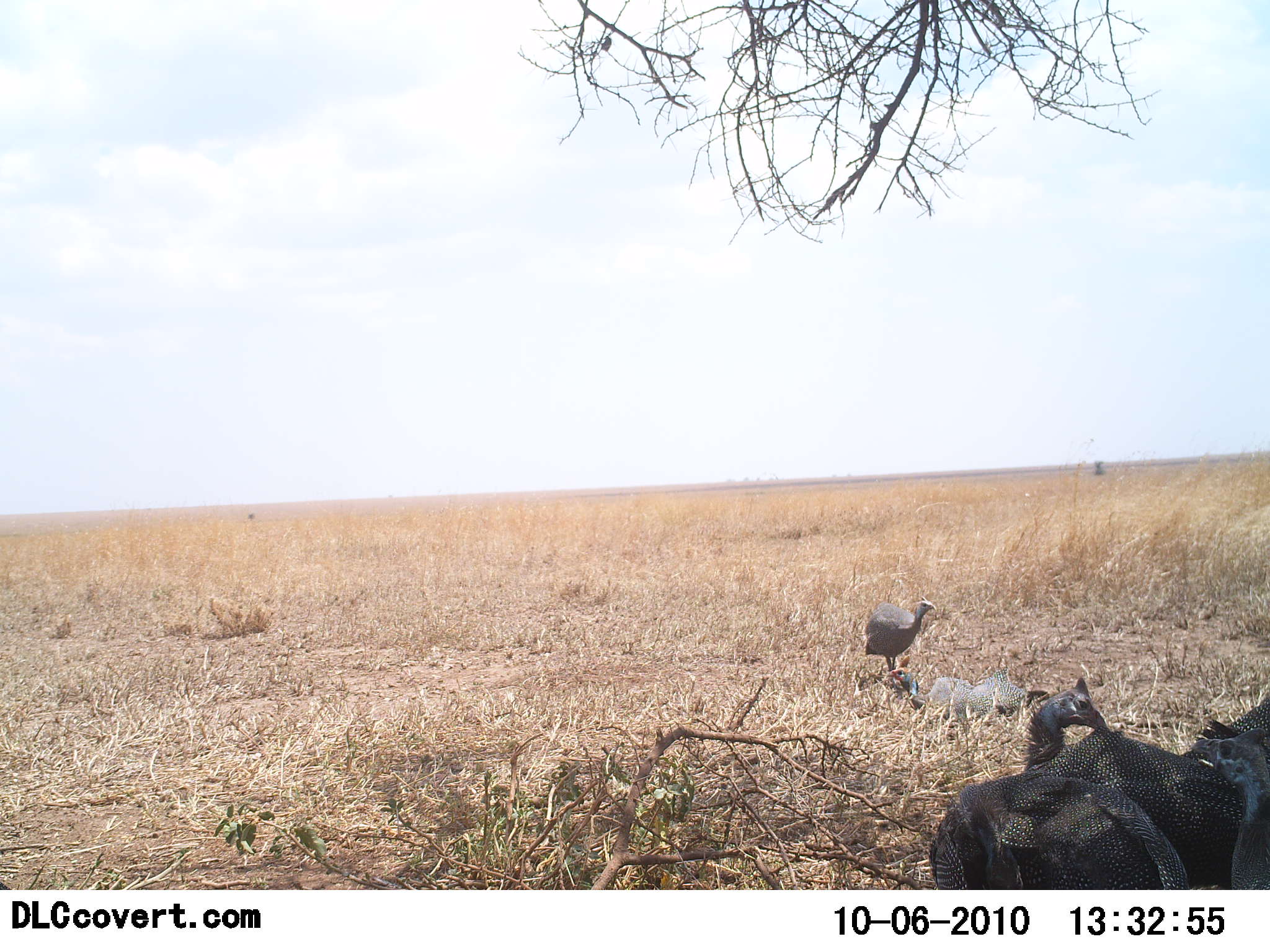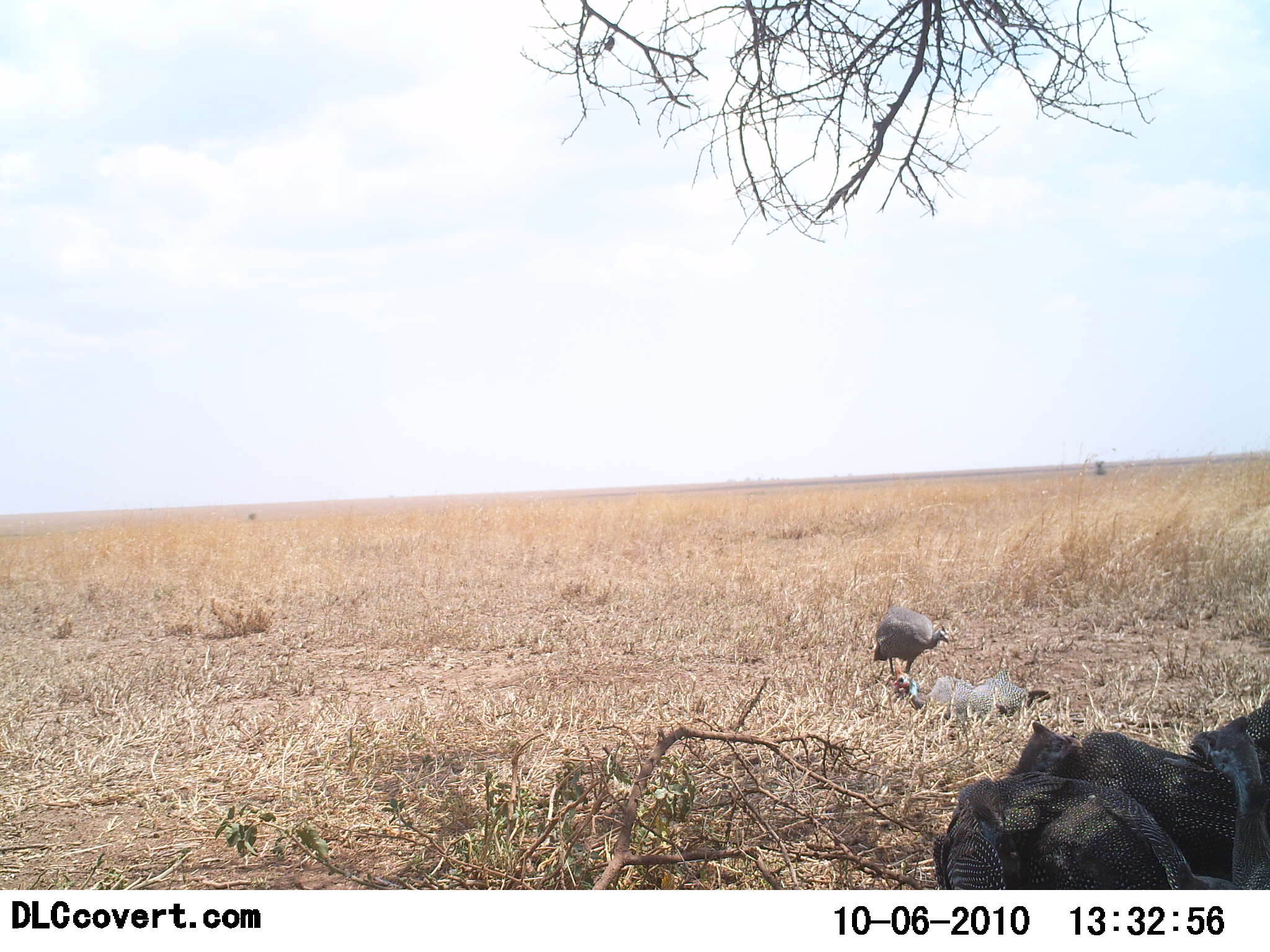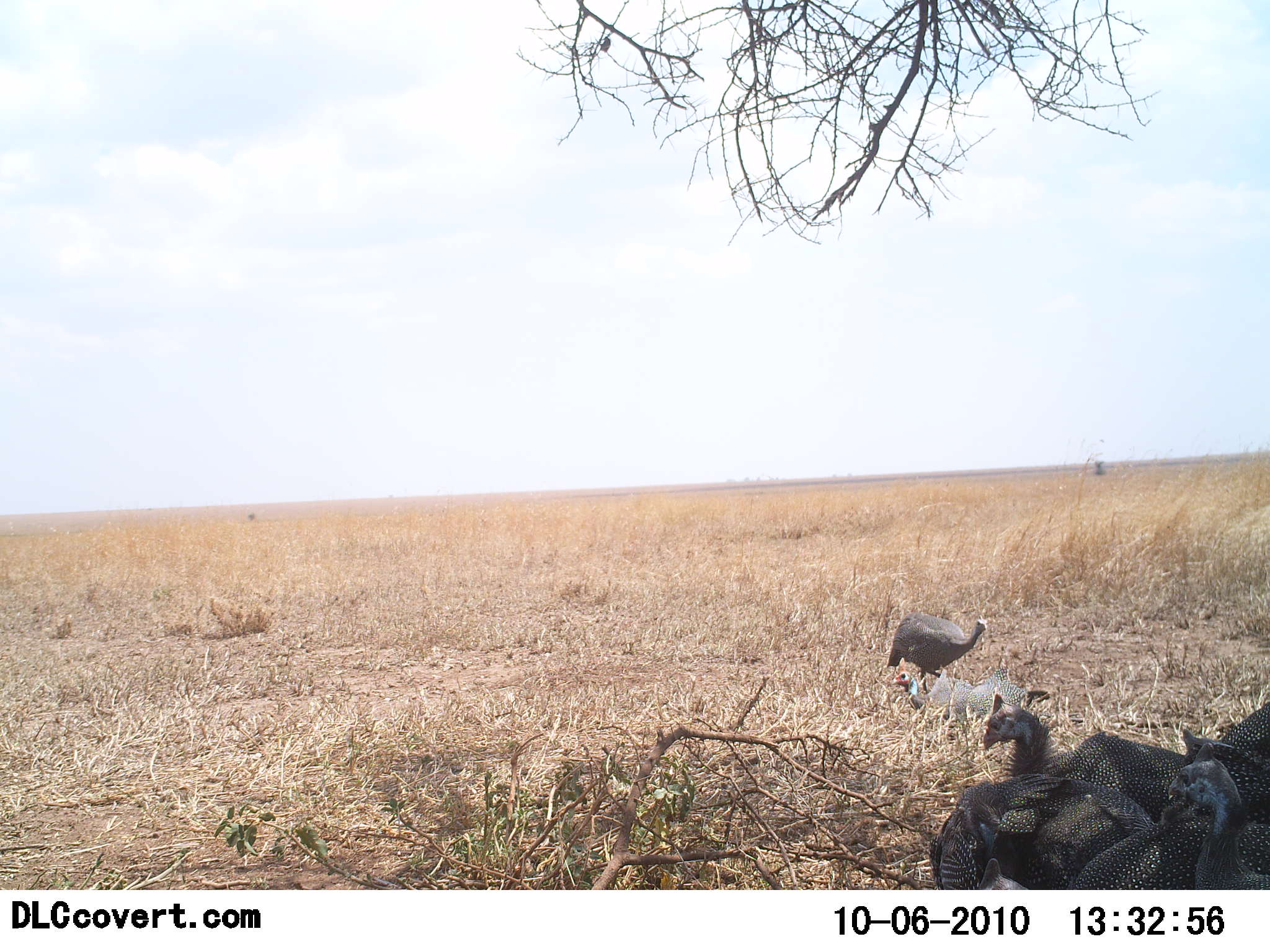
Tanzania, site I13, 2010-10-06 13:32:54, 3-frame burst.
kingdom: Animalia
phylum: Chordata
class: Aves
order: Galliformes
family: Numididae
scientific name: Numididae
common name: guinea fowl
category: guineafowl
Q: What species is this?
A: Guineafowl (guinea fowl) (Numididae).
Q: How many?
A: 6.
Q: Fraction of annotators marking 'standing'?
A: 53%.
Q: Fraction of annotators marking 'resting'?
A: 67%.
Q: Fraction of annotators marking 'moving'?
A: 33%.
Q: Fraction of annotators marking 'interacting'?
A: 20%.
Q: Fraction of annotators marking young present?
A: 7%.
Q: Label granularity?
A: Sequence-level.